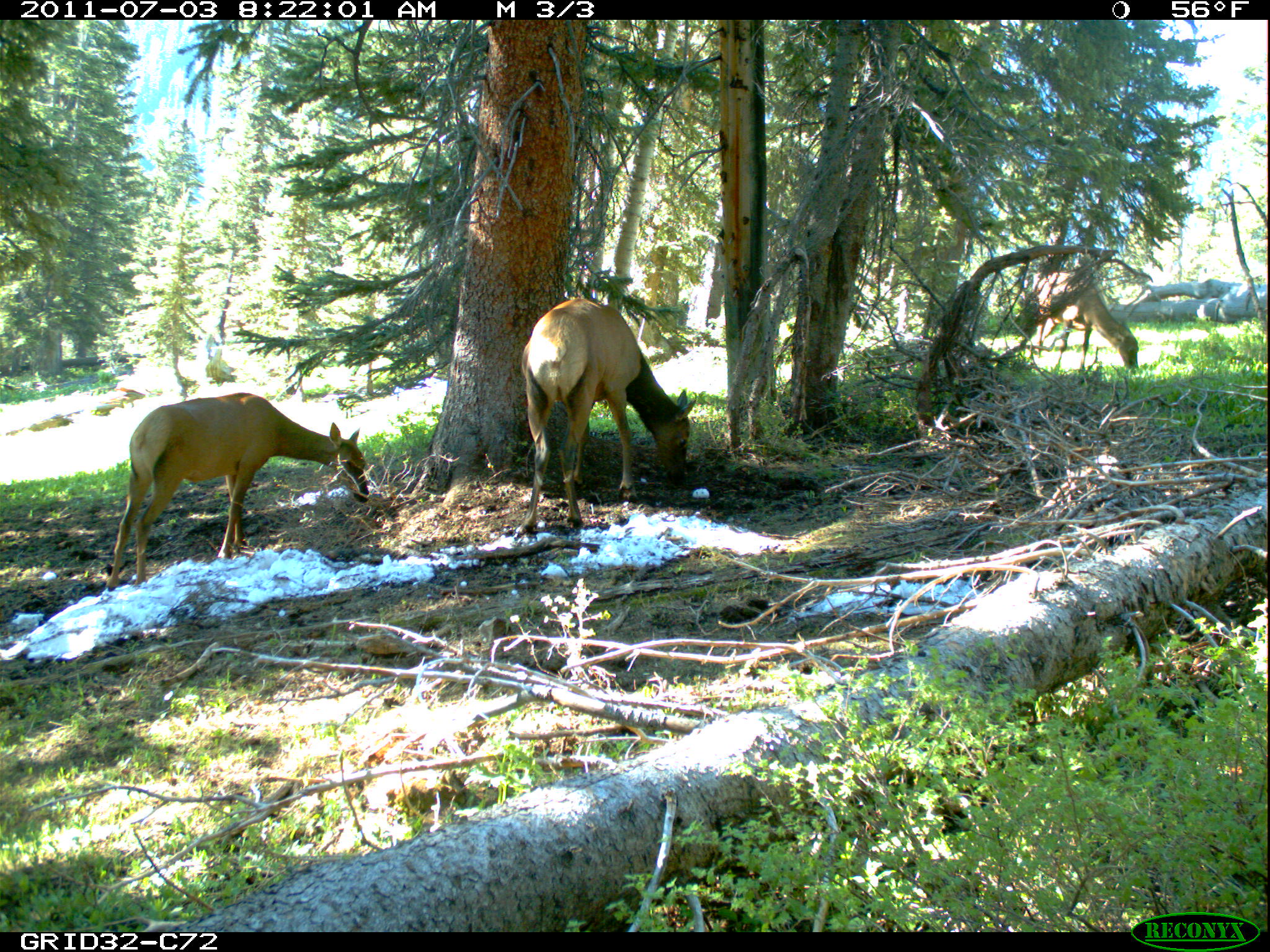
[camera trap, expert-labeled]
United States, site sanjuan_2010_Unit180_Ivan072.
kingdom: Animalia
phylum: Chordata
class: Mammalia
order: Artiodactyla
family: Cervidae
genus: Cervus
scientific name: Cervus elaphus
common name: red deer